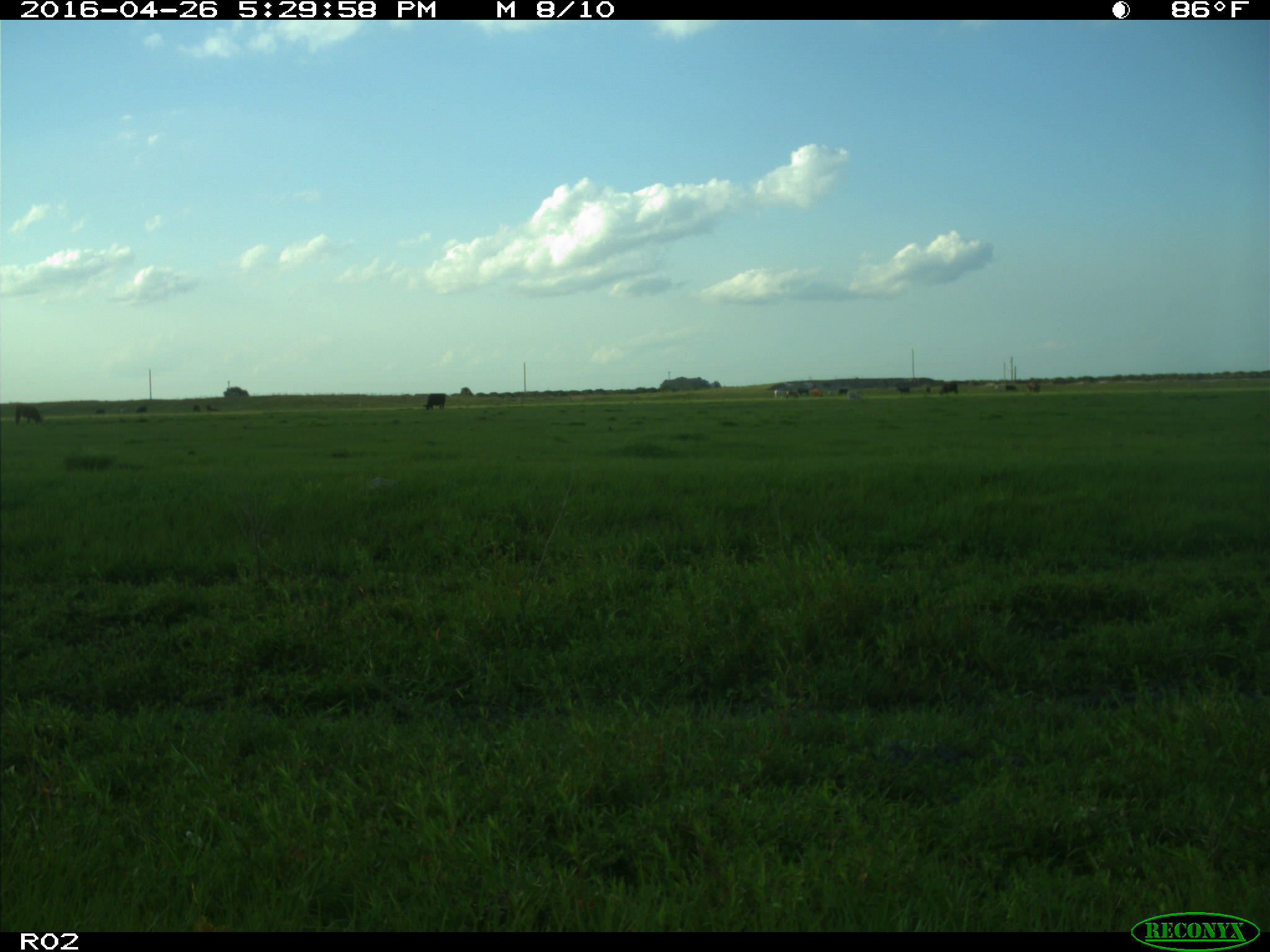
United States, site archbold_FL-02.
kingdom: Animalia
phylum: Chordata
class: Mammalia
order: Artiodactyla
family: Bovidae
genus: Bos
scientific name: Bos taurus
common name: domestic cow